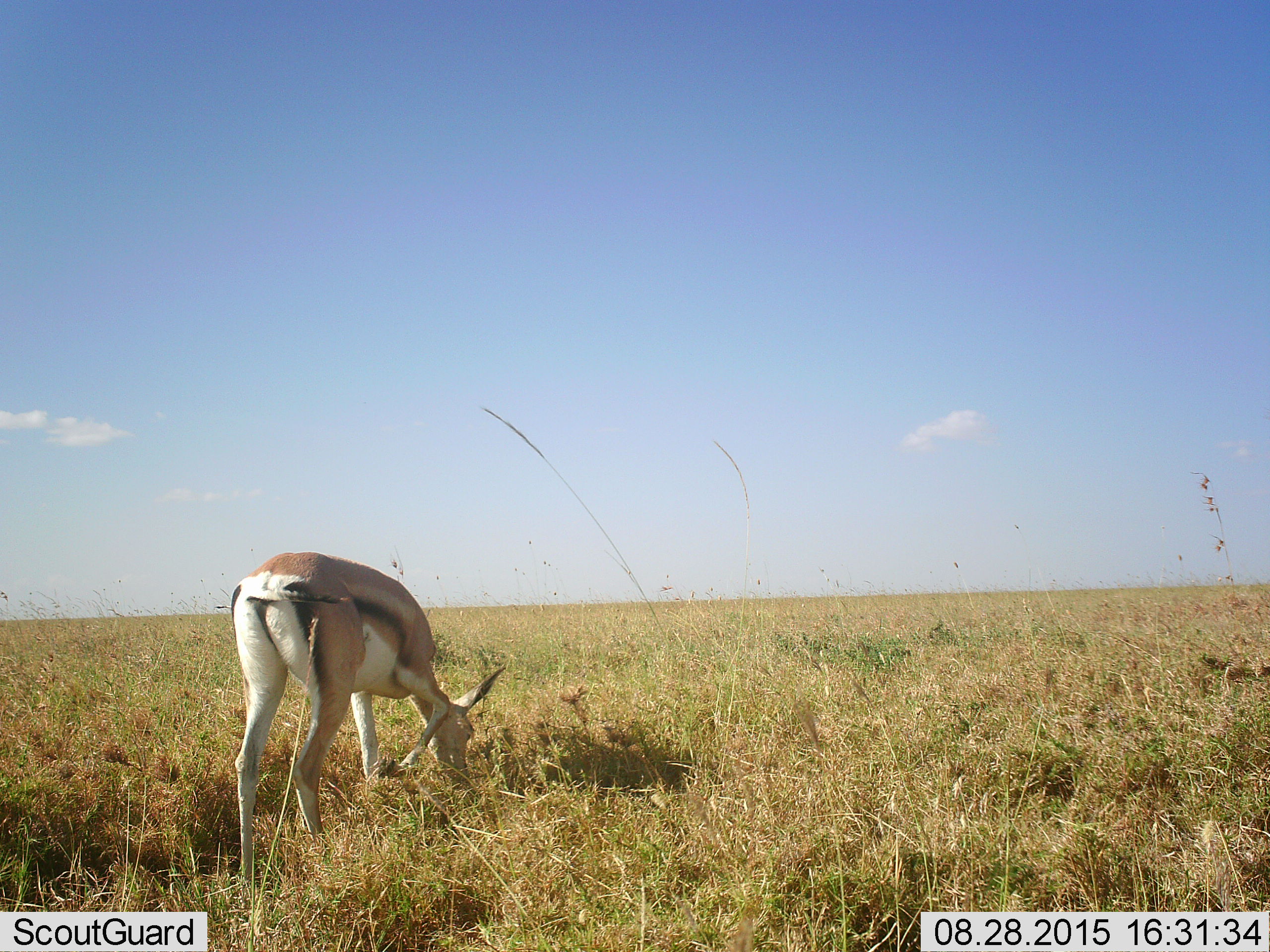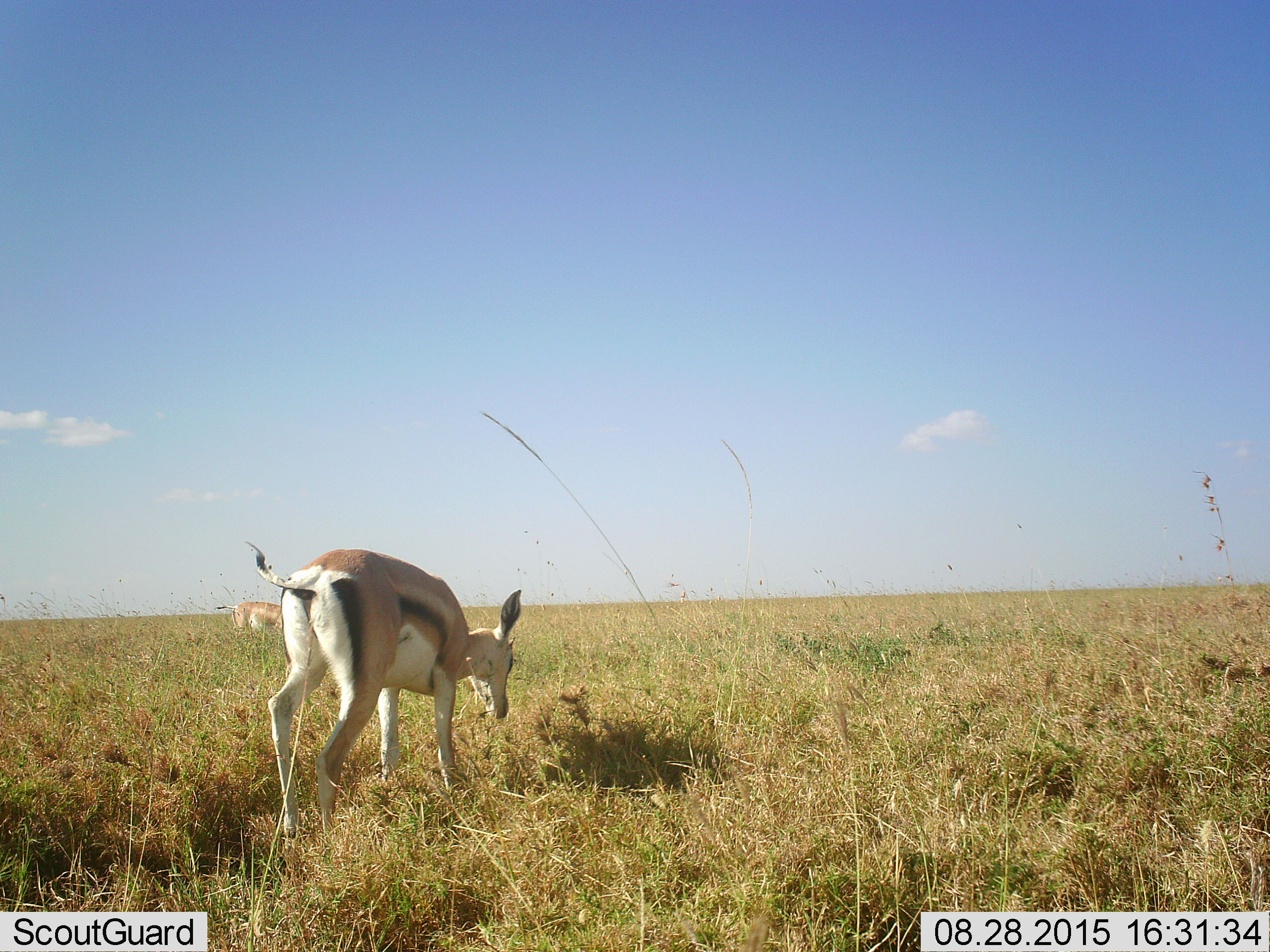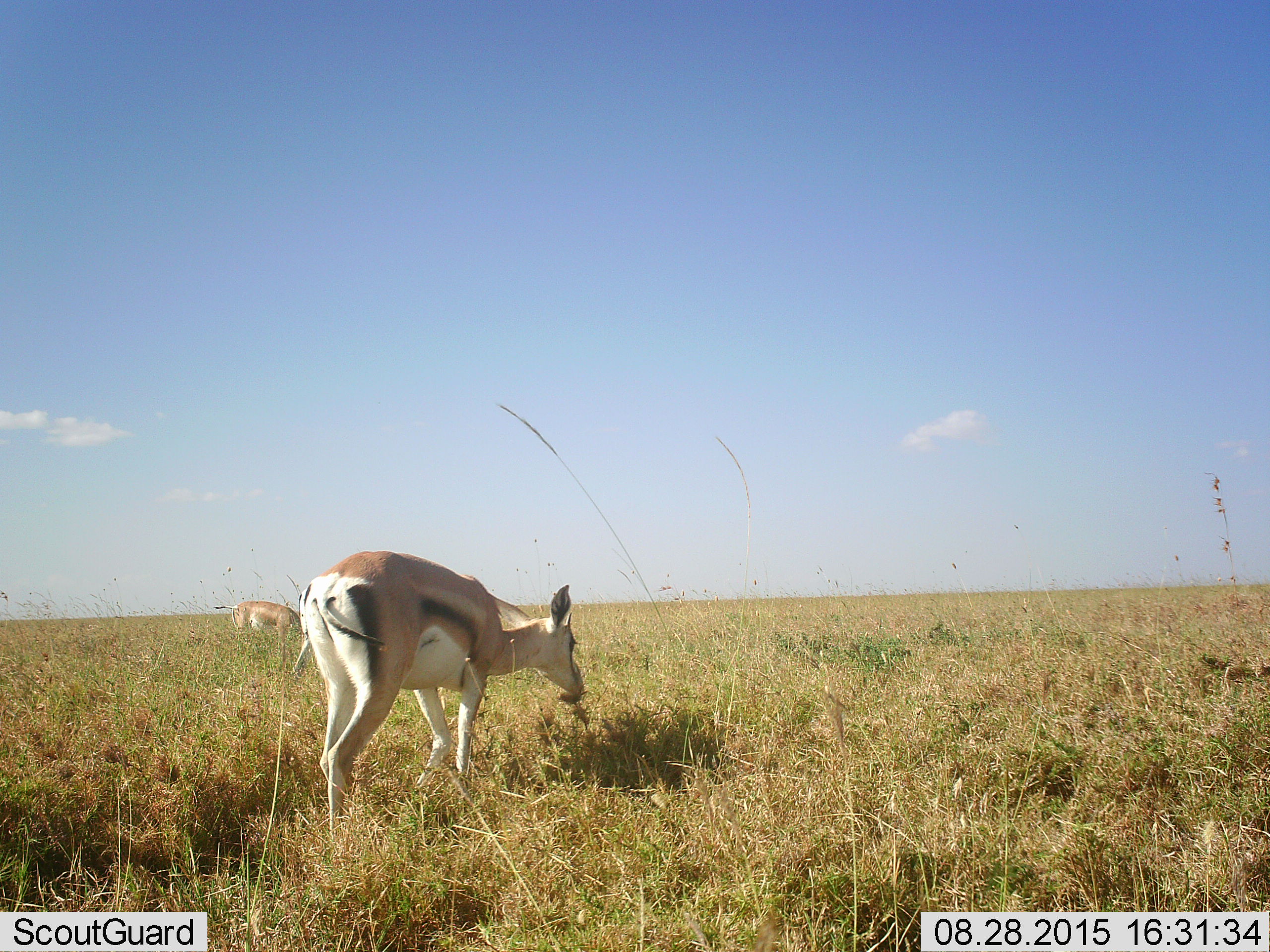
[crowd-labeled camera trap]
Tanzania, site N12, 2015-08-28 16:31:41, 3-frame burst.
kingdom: Animalia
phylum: Chordata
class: Mammalia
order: Artiodactyla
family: Bovidae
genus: Nanger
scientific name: Nanger granti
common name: grant's gazelle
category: gazellegrants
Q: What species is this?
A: Gazellegrants (grant's gazelle) (Nanger granti).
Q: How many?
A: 2.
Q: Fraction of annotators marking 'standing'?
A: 20%.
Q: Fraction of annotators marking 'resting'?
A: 0%.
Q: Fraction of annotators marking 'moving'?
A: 20%.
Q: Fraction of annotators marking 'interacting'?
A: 0%.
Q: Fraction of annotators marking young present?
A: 20%.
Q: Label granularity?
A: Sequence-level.